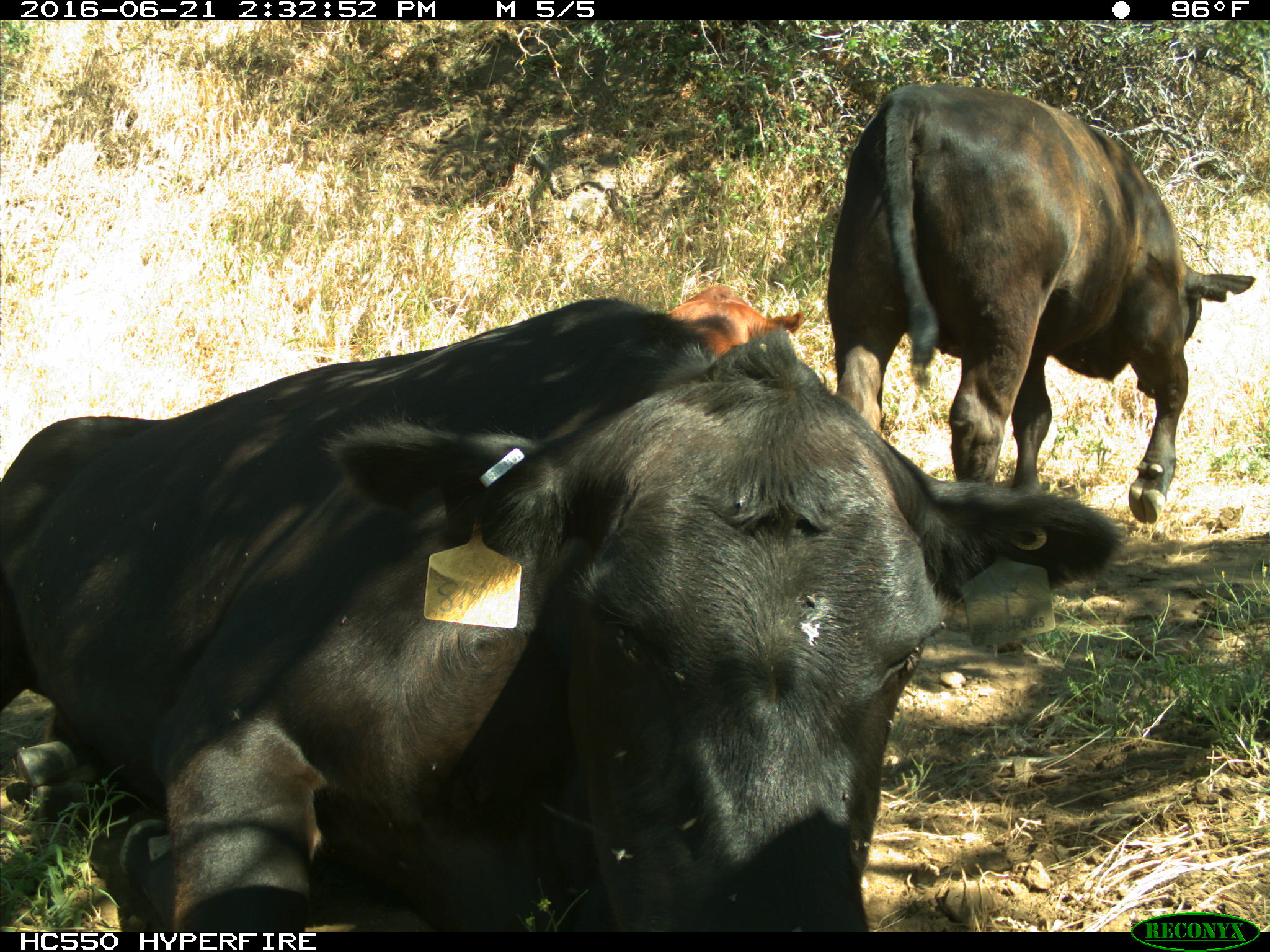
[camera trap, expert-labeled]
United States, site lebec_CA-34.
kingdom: Animalia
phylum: Chordata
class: Mammalia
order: Artiodactyla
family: Bovidae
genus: Bos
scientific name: Bos taurus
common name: domestic cow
Bos taurus (domestic cow).